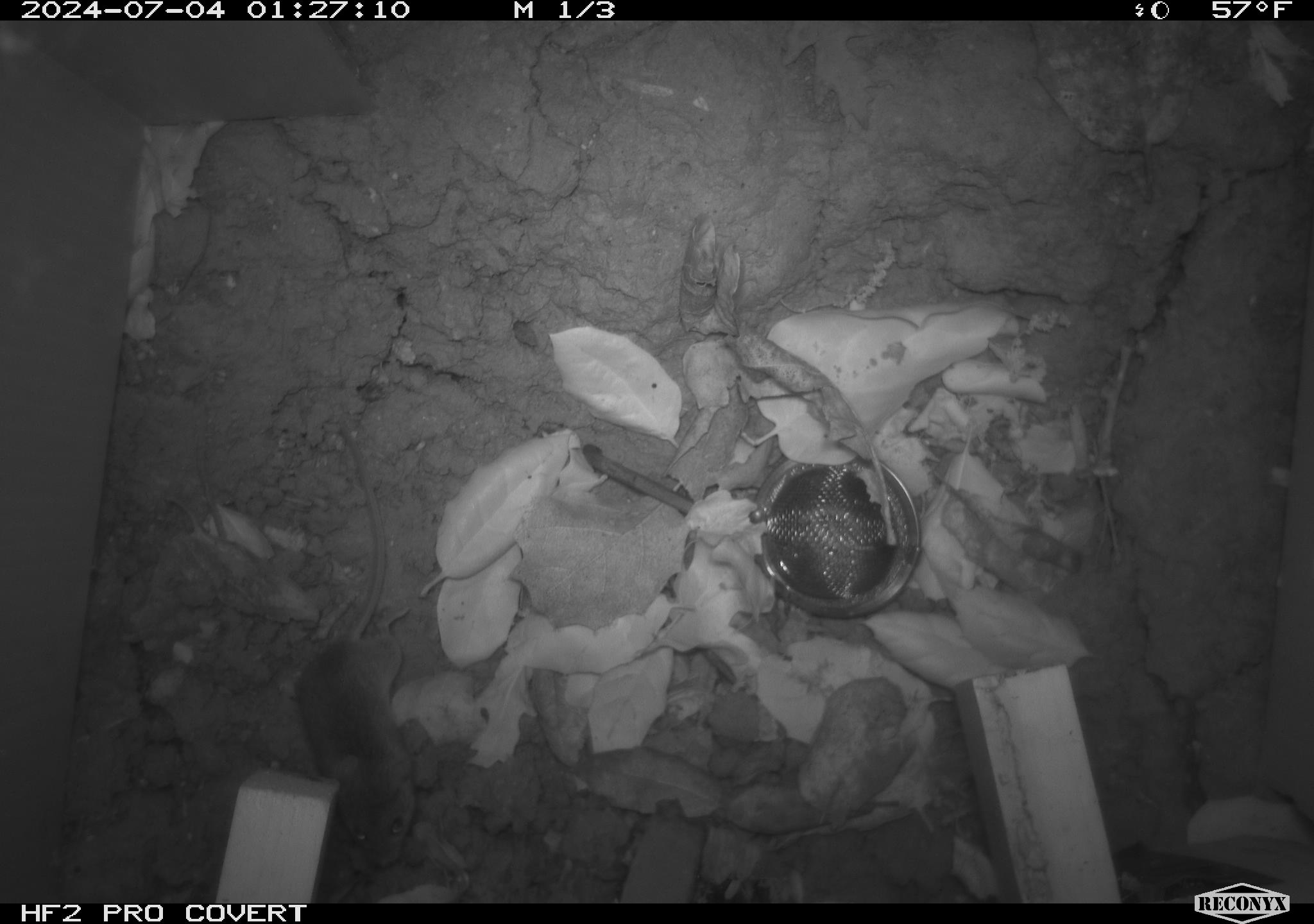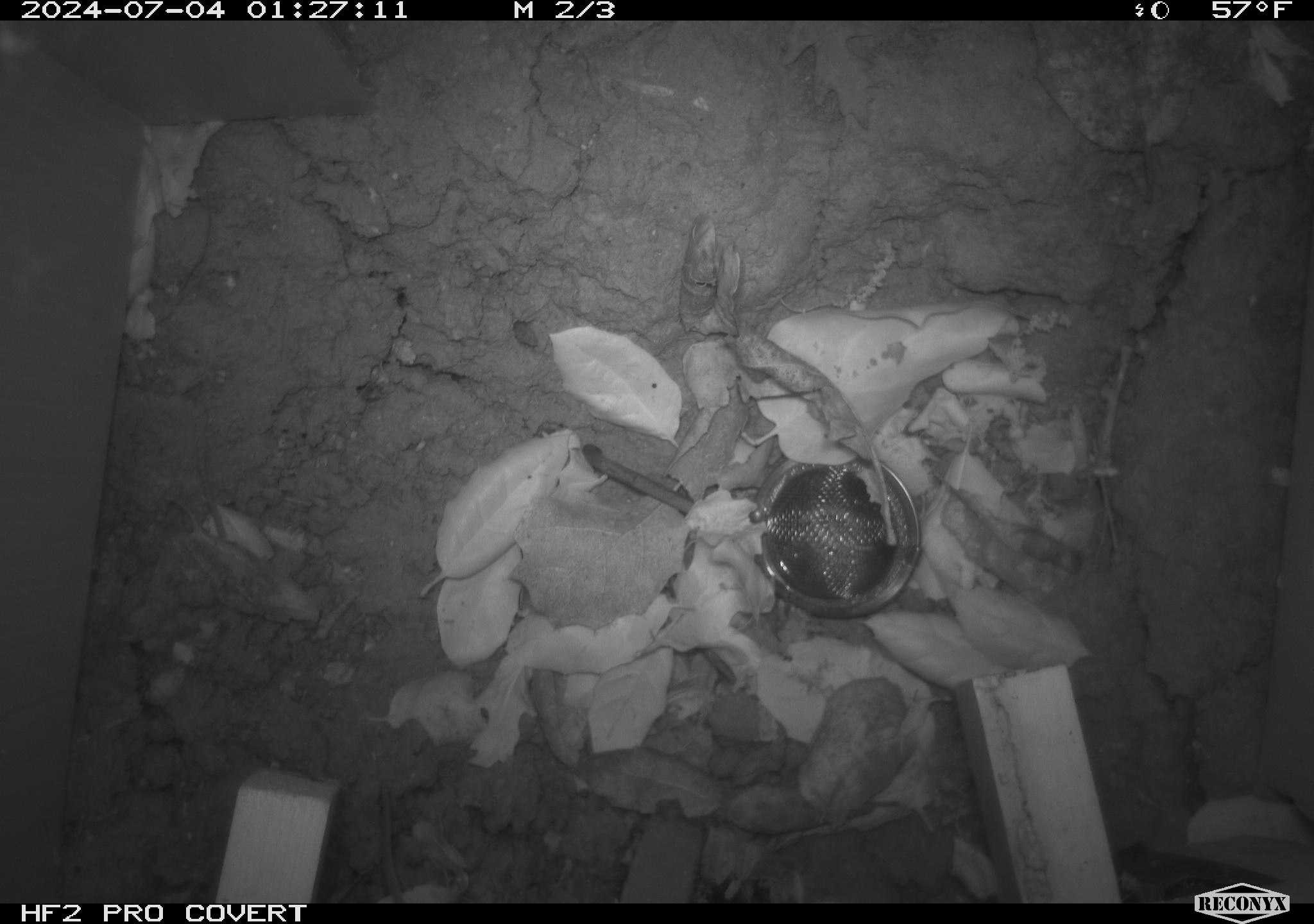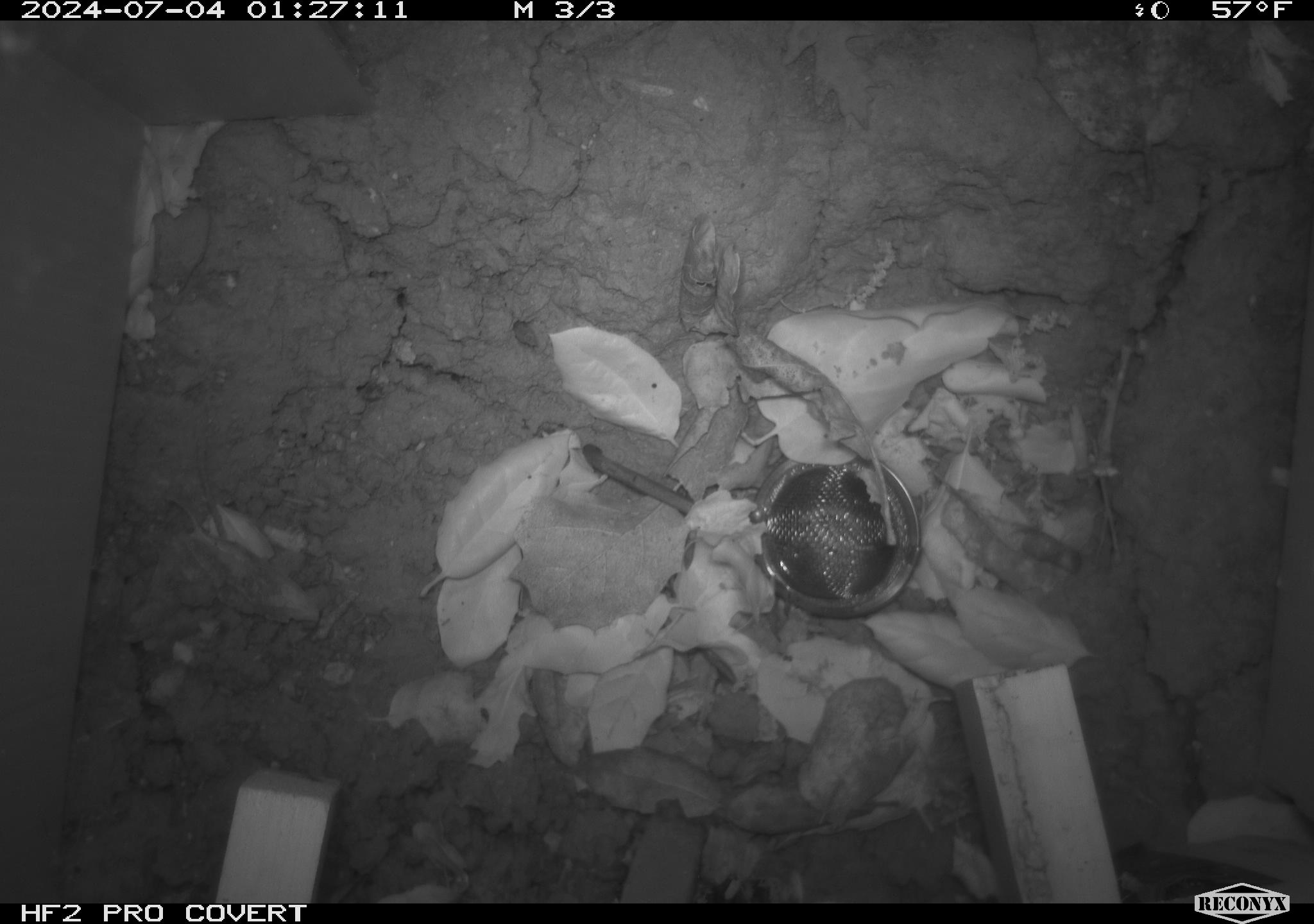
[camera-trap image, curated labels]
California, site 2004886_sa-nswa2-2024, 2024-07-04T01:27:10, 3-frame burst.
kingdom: Animalia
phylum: Chordata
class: Mammalia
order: Rodentia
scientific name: Rodentia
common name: rodent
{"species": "rodent (Rodentia)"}